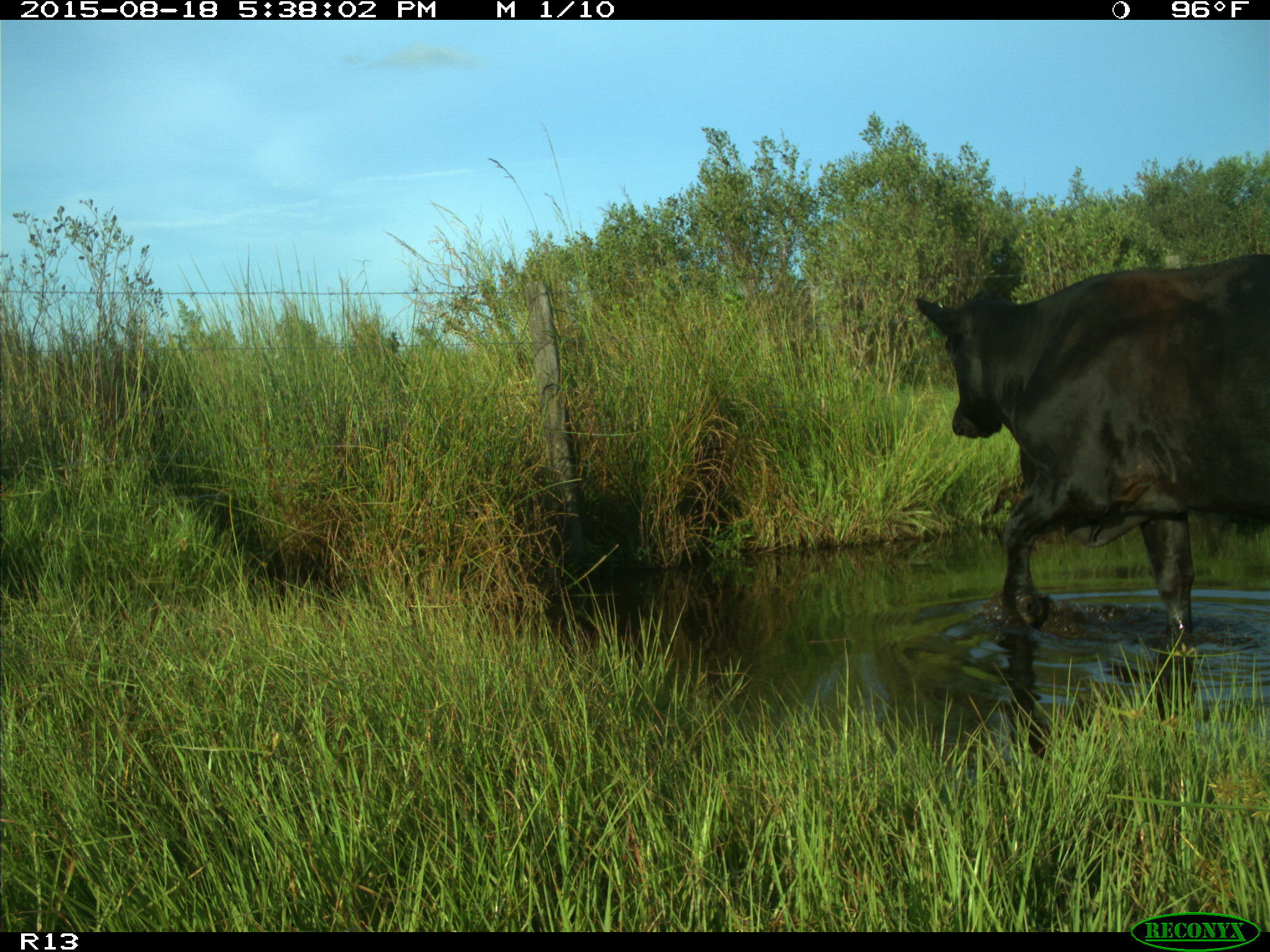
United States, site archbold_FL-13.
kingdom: Animalia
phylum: Chordata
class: Mammalia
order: Artiodactyla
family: Bovidae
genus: Bos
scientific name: Bos taurus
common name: domestic cow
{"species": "Bos taurus (domestic cow)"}